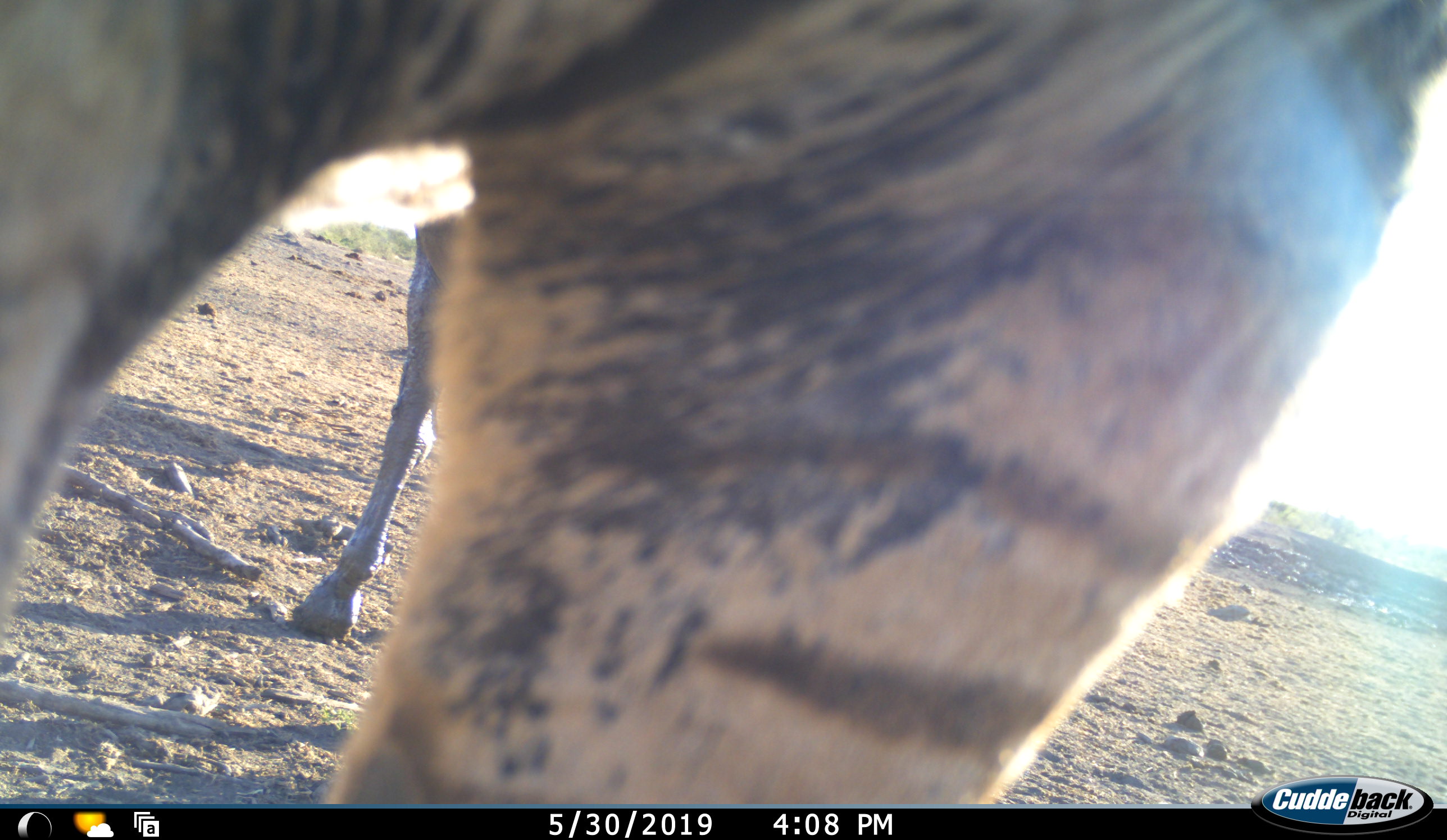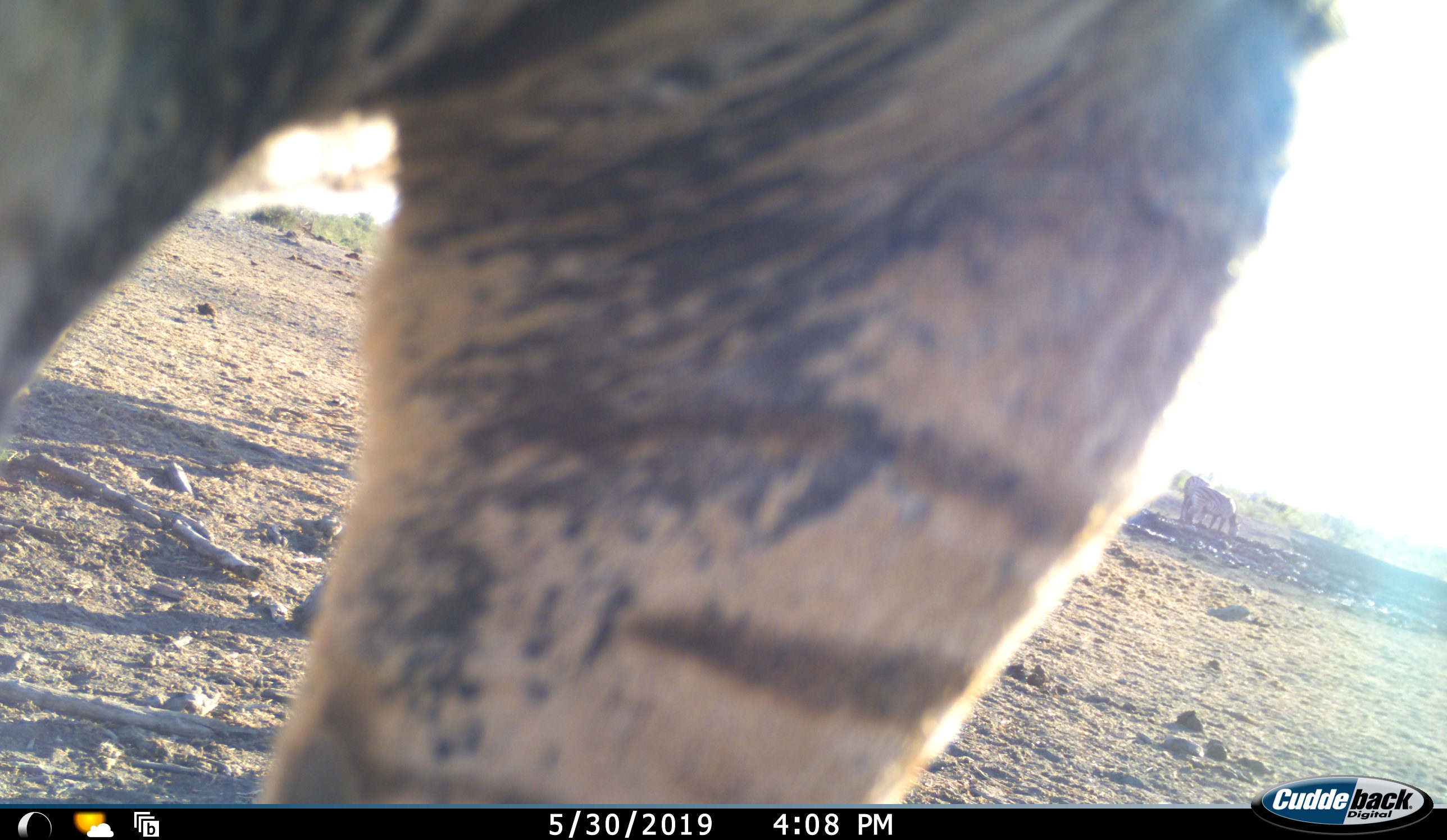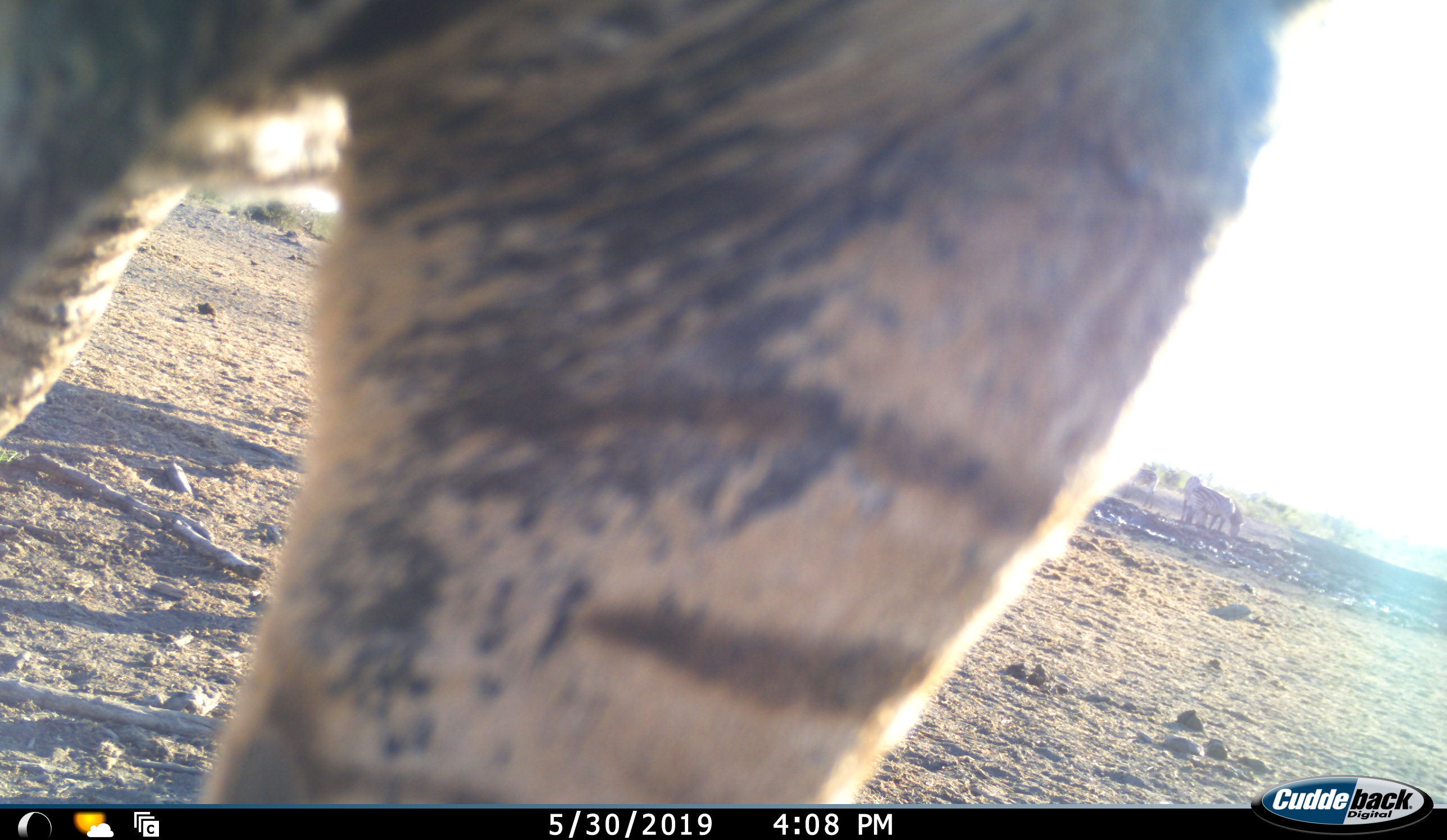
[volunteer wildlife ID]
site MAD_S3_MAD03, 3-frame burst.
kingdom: Animalia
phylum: Chordata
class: Mammalia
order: Perissodactyla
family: Equidae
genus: Equus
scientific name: Equus quagga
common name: plains zebra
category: zebraplains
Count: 3.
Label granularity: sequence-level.